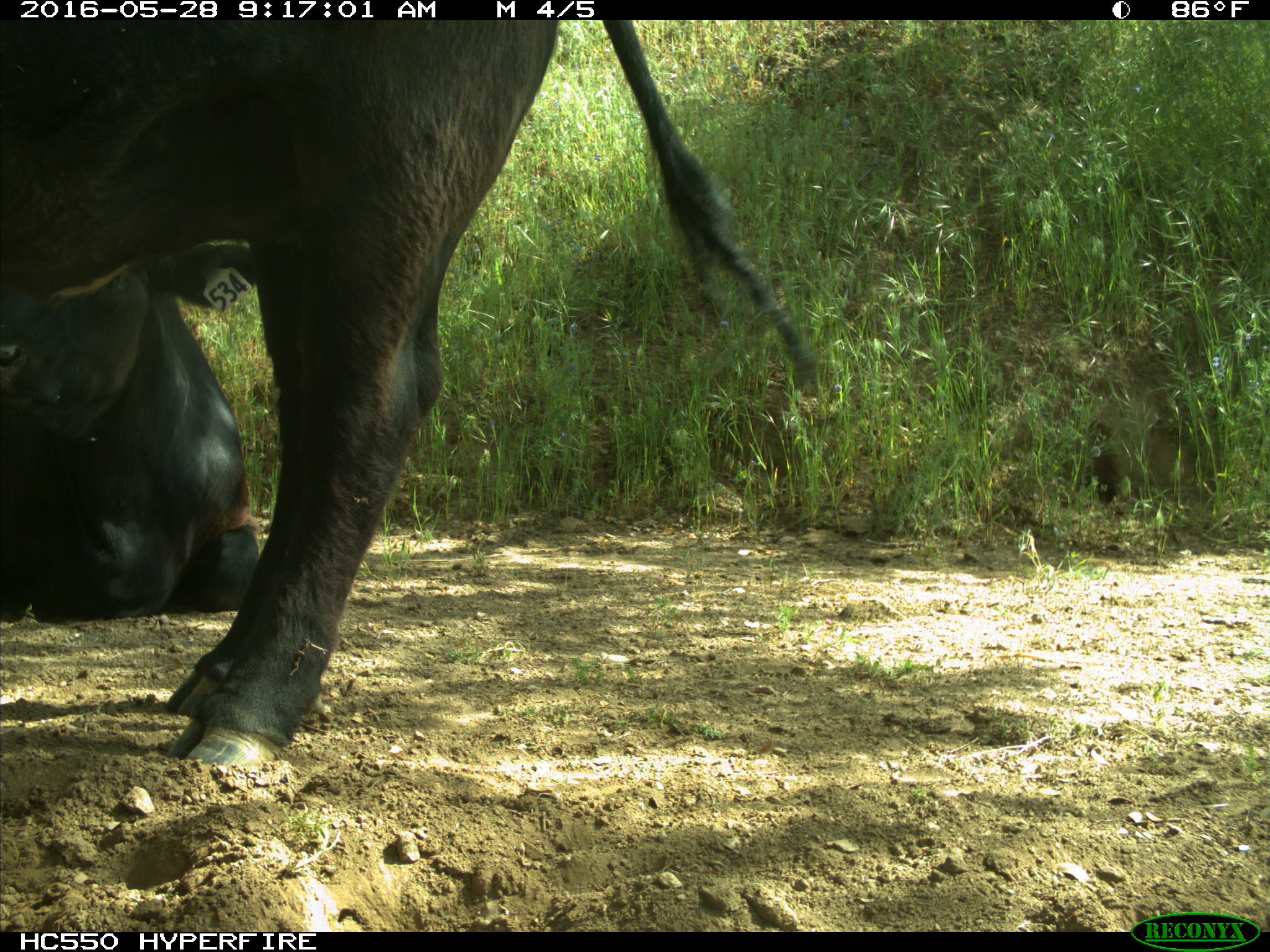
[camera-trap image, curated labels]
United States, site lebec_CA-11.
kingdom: Animalia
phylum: Chordata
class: Mammalia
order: Artiodactyla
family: Bovidae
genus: Bos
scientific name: Bos taurus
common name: domestic cow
Bos taurus (domestic cow).